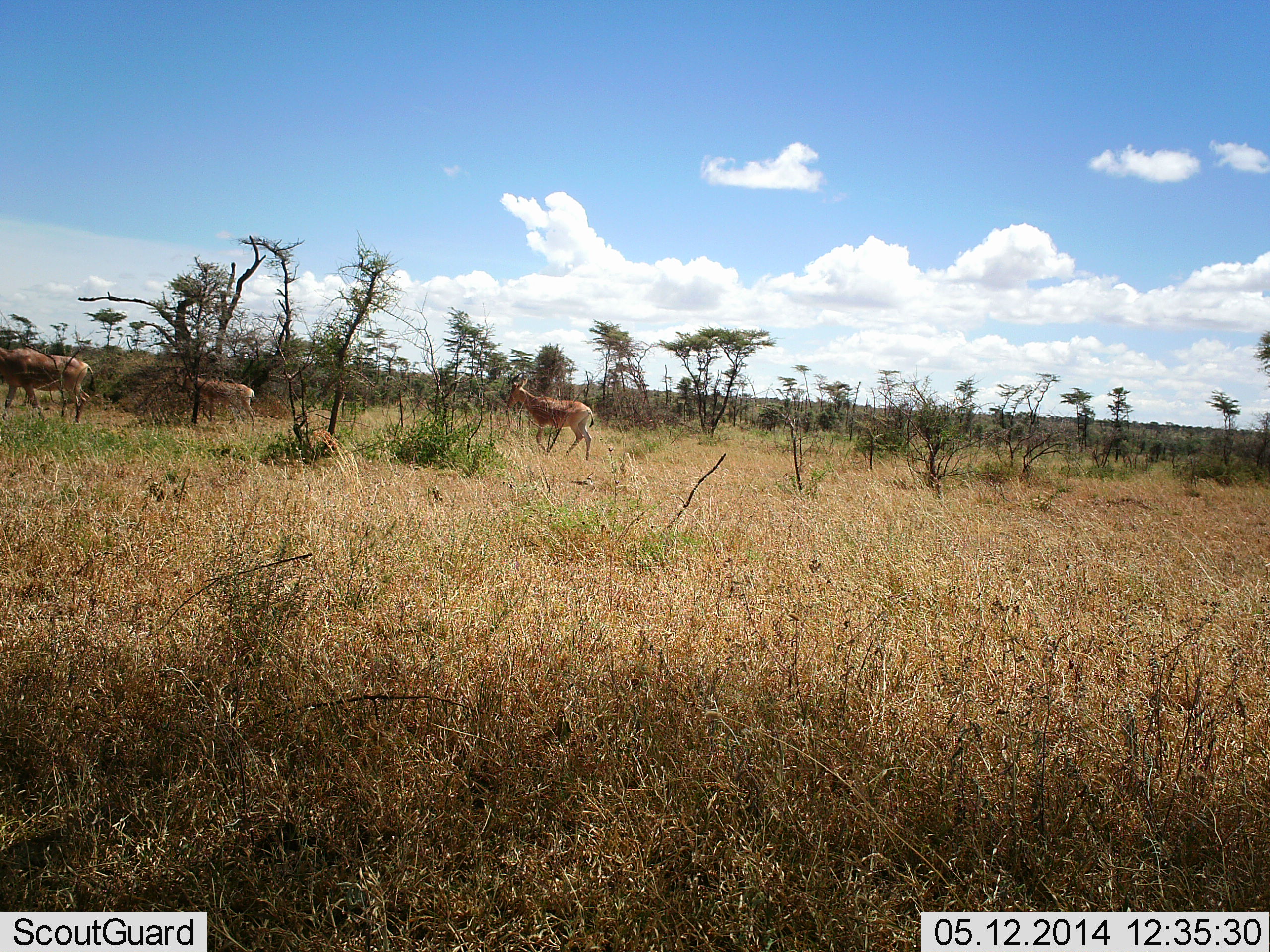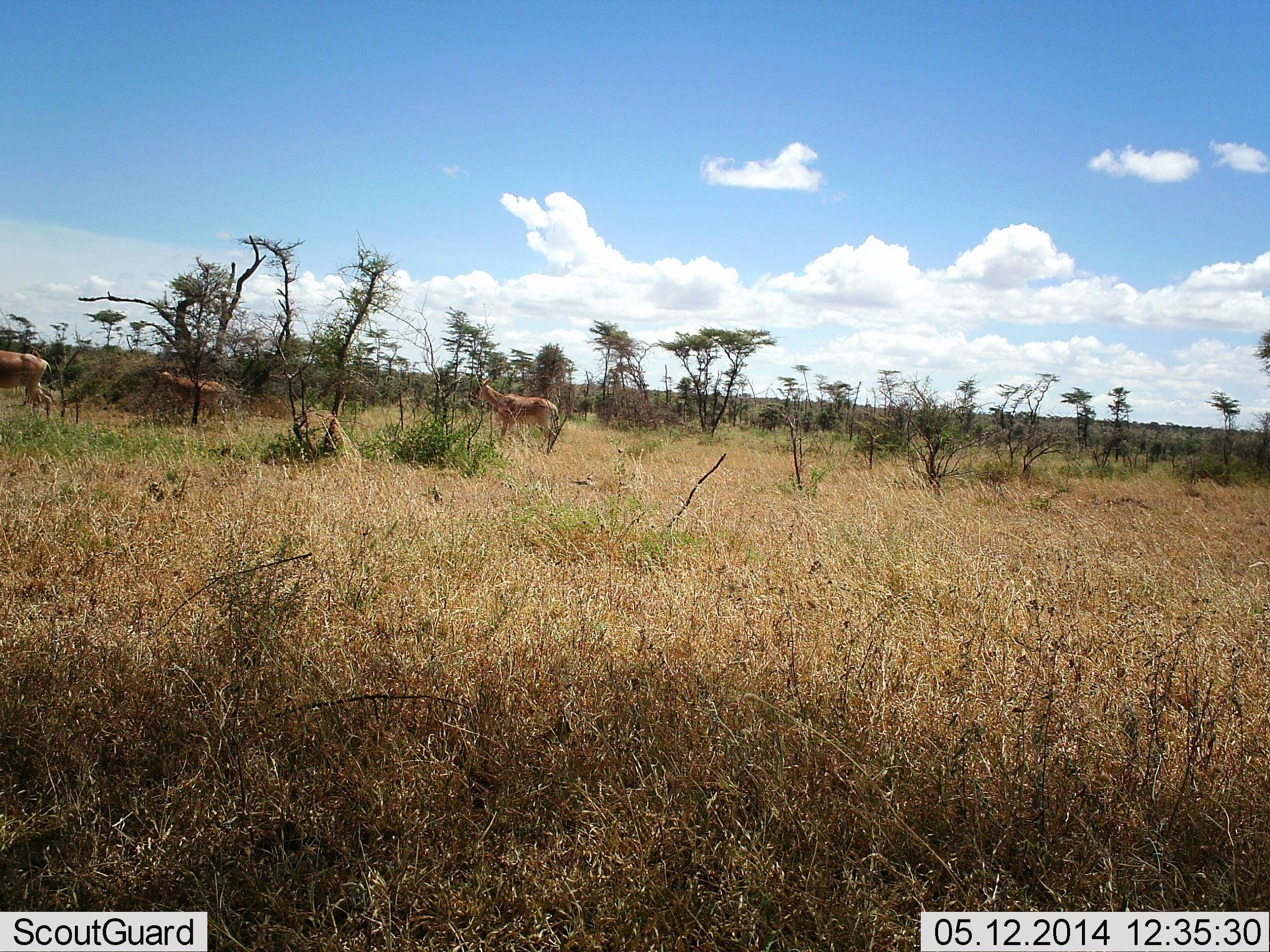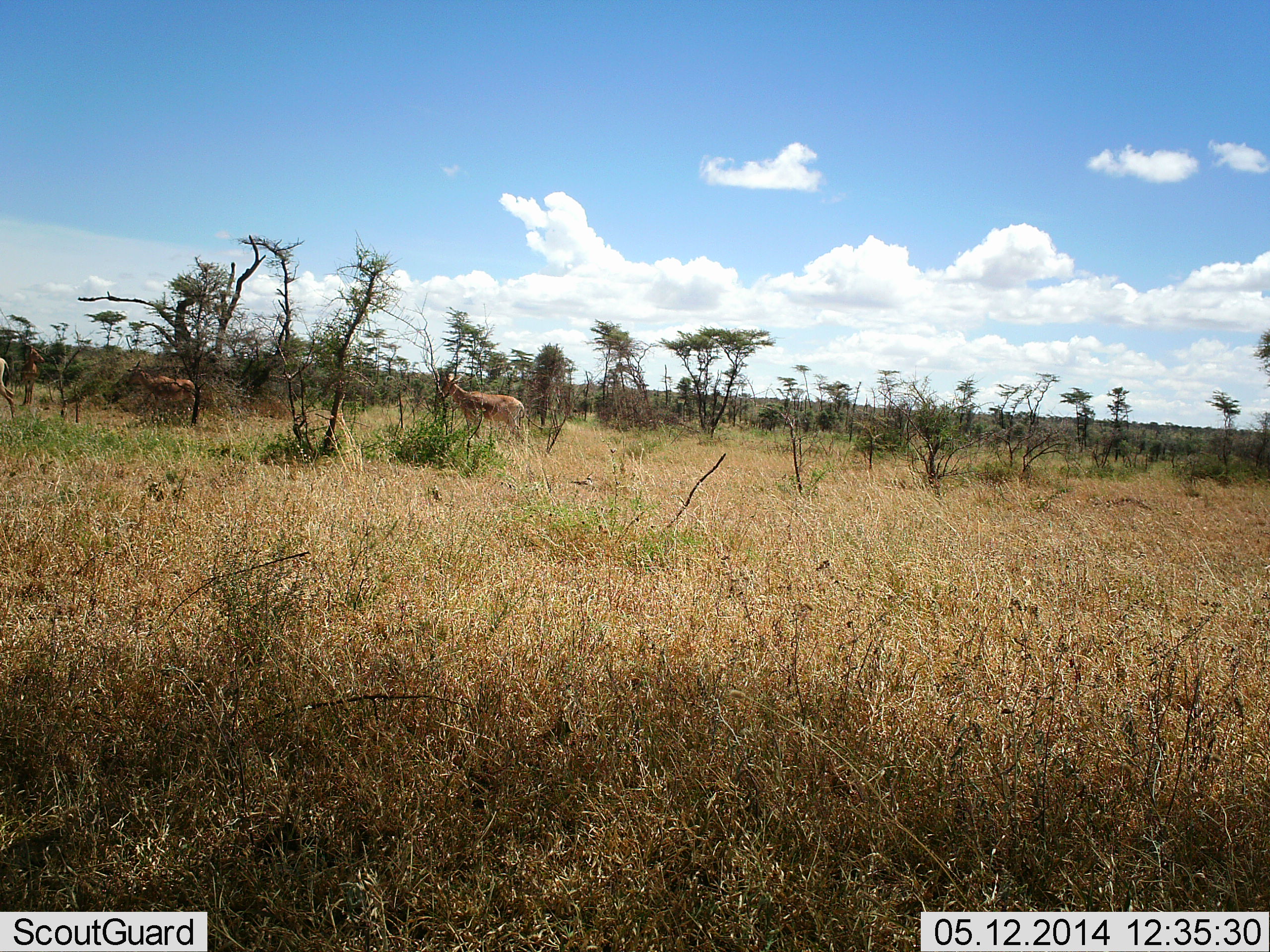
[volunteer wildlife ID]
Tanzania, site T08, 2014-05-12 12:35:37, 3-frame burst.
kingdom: Animalia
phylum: Chordata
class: Mammalia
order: Artiodactyla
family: Bovidae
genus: Alcelaphus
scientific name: Alcelaphus buselaphus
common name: hartebeest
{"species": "hartebeest (Alcelaphus buselaphus)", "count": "3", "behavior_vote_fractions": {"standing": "0%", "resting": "0%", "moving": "100%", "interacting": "0%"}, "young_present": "0%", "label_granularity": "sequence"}